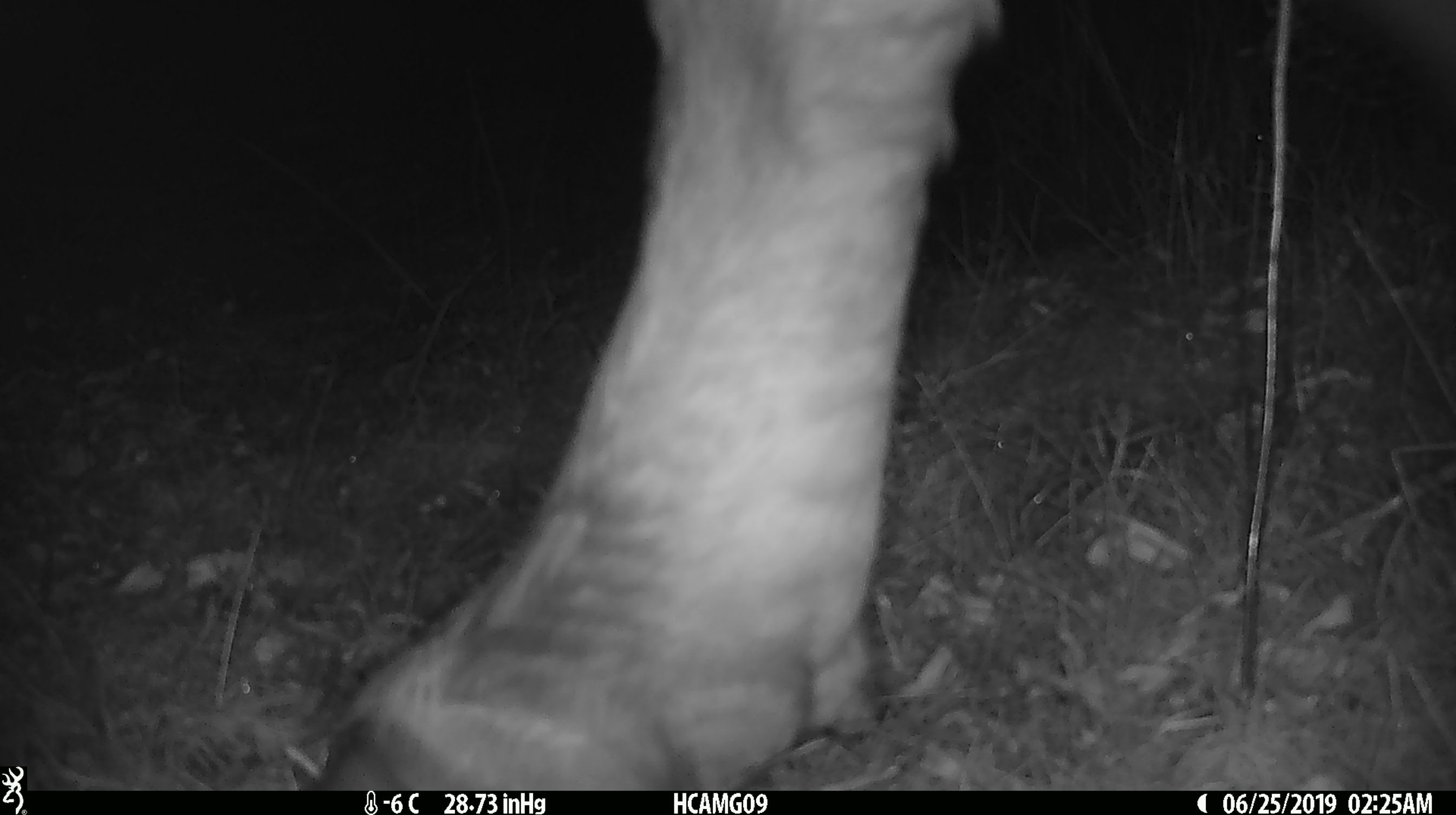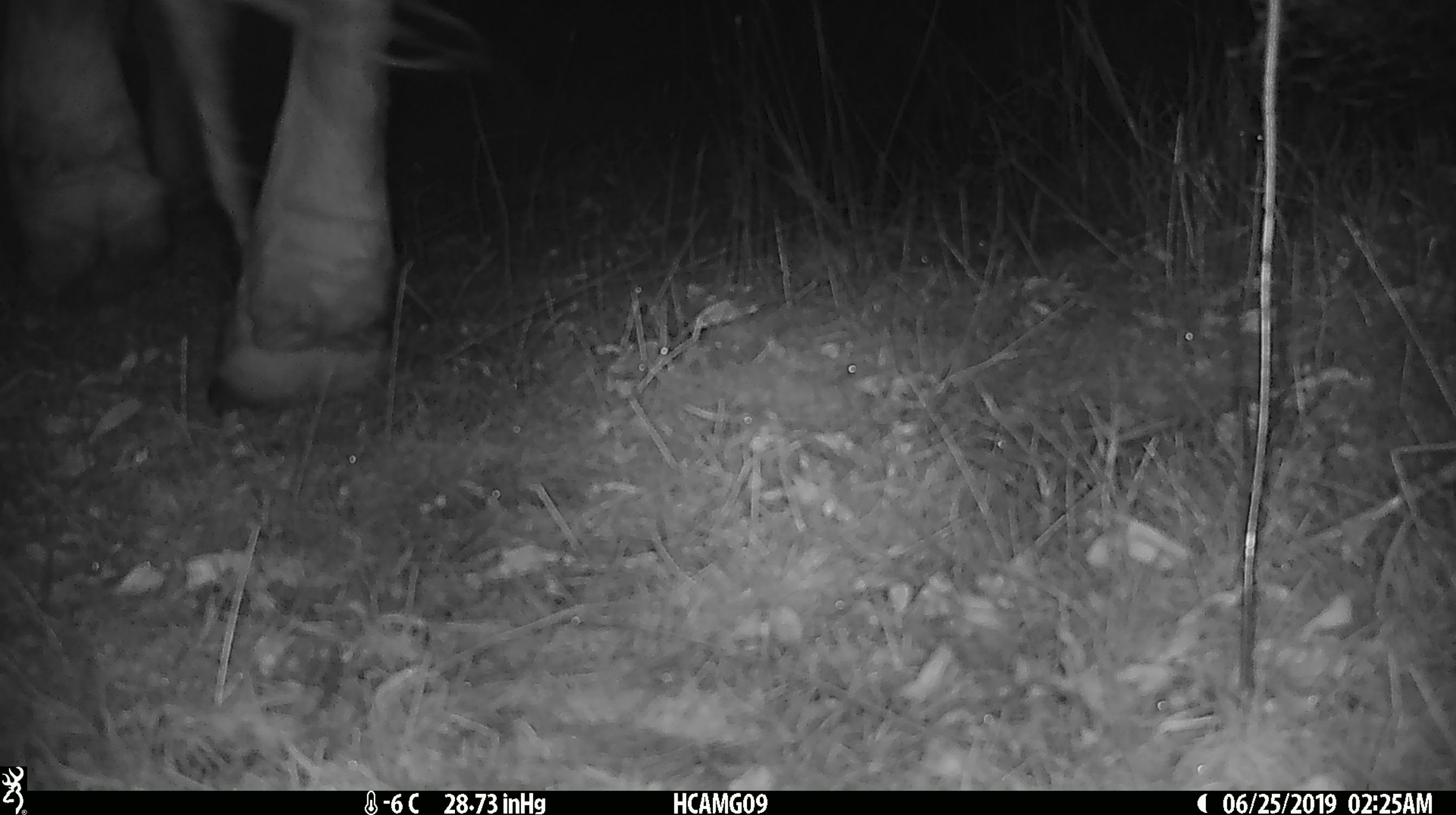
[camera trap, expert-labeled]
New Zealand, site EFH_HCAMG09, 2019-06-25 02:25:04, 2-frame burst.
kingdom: Animalia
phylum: Chordata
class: Mammalia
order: Artiodactyla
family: Bovidae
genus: Bos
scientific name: Bos taurus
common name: domestic cow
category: cow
Cow (domestic cow) (Bos taurus).